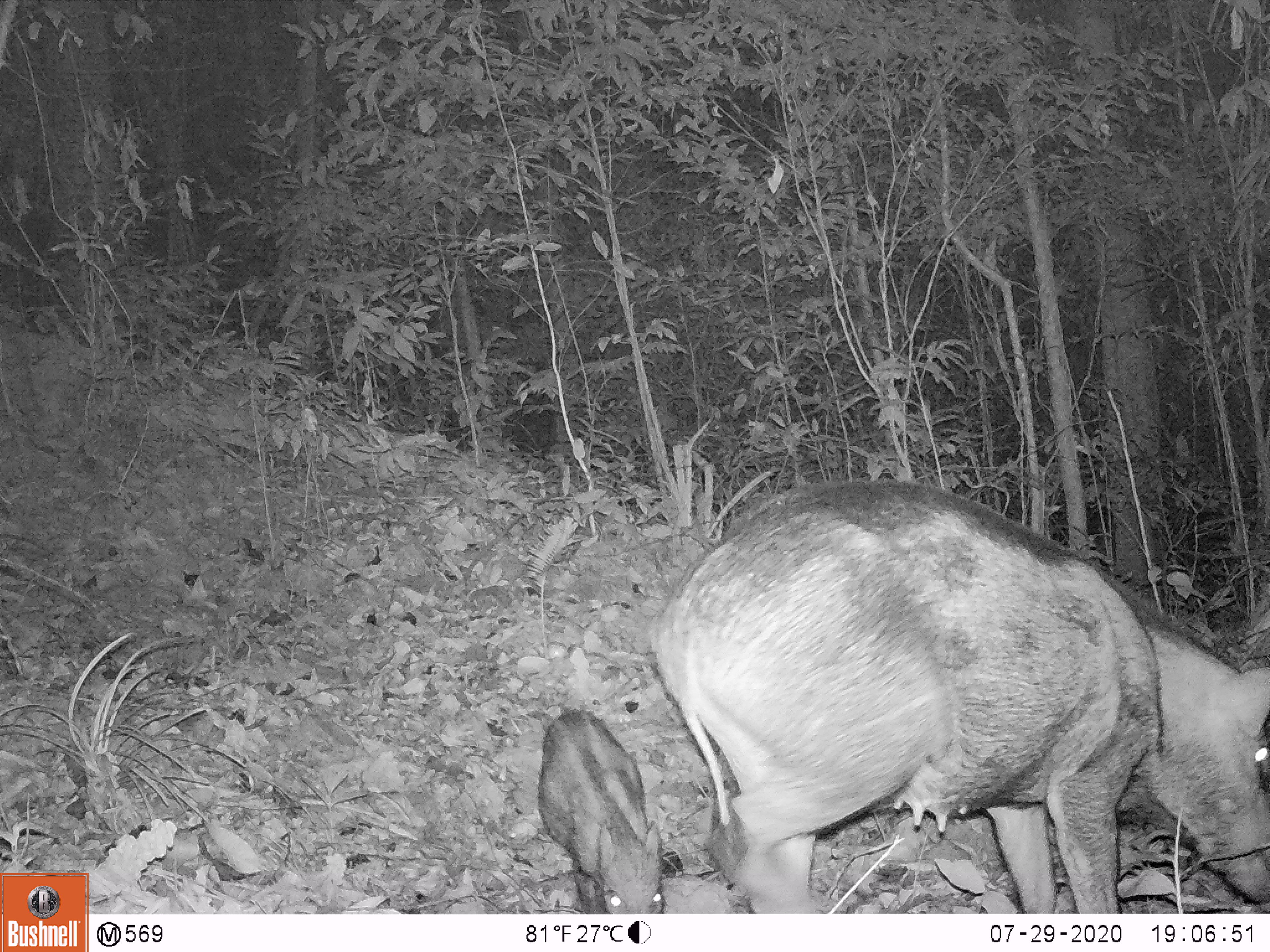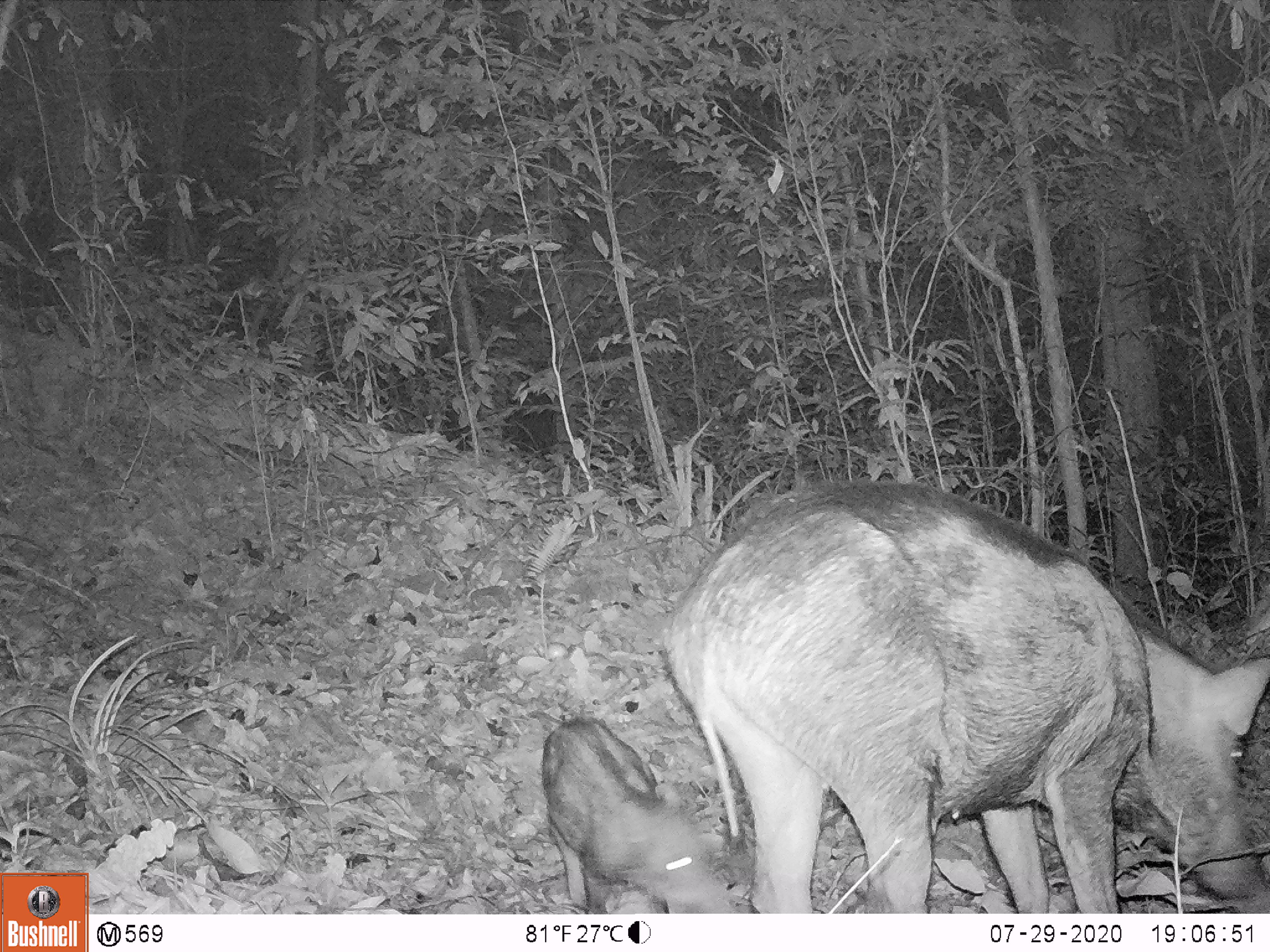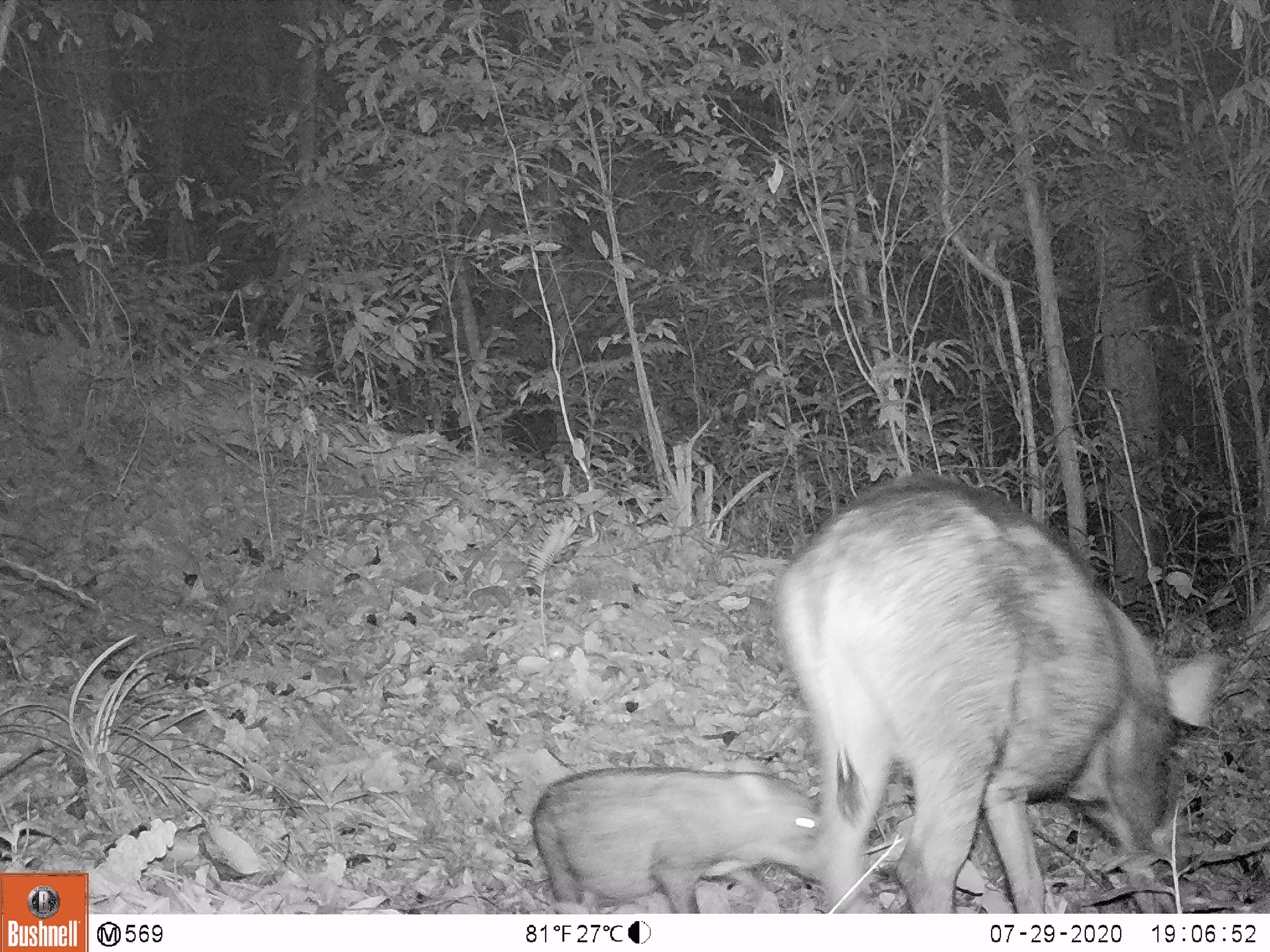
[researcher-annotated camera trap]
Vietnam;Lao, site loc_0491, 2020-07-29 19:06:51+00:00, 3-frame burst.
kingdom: Animalia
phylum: Chordata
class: Mammalia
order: Artiodactyla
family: Suidae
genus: Sus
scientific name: Sus scrofa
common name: eurasian wild pig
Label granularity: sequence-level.